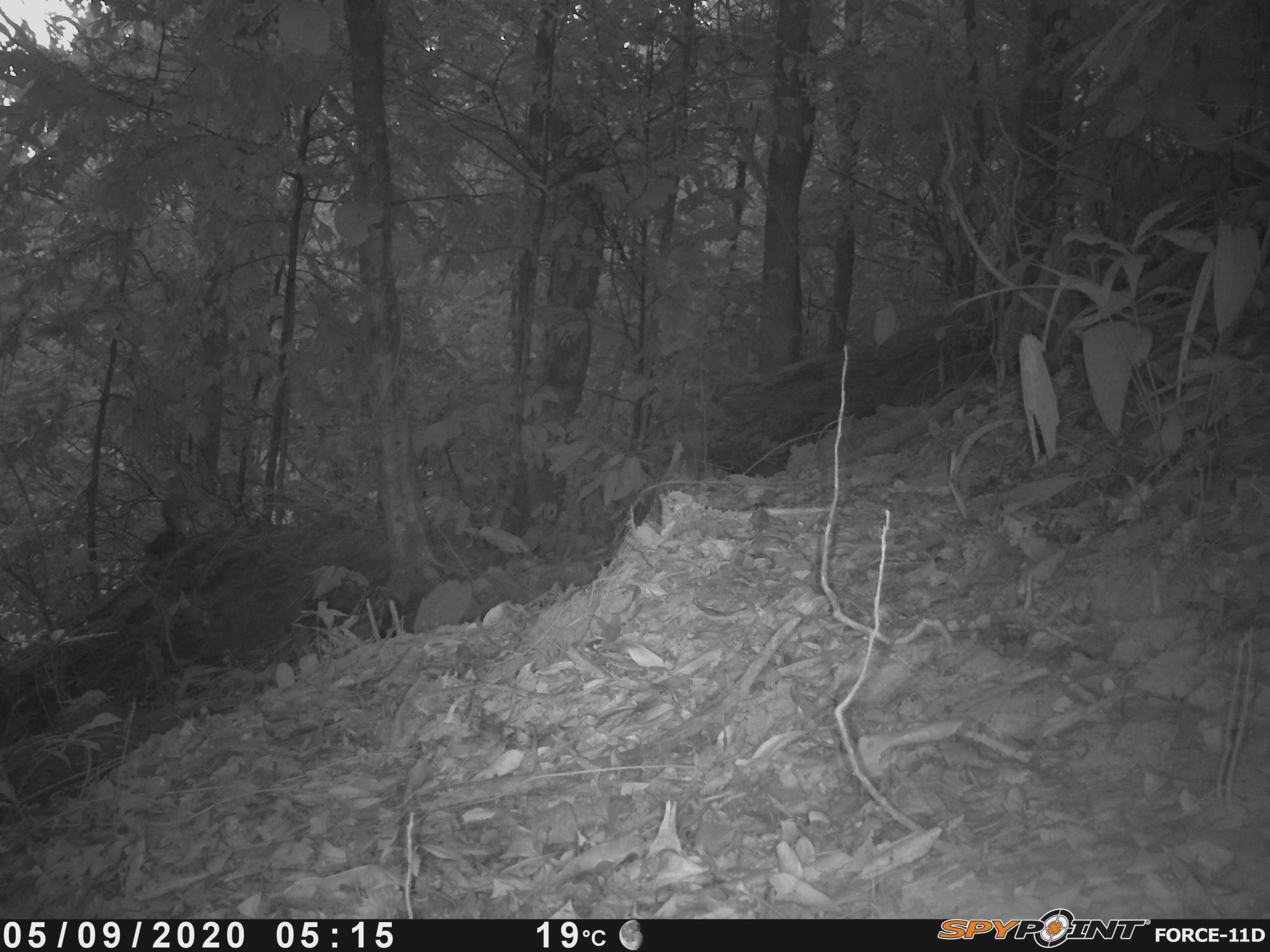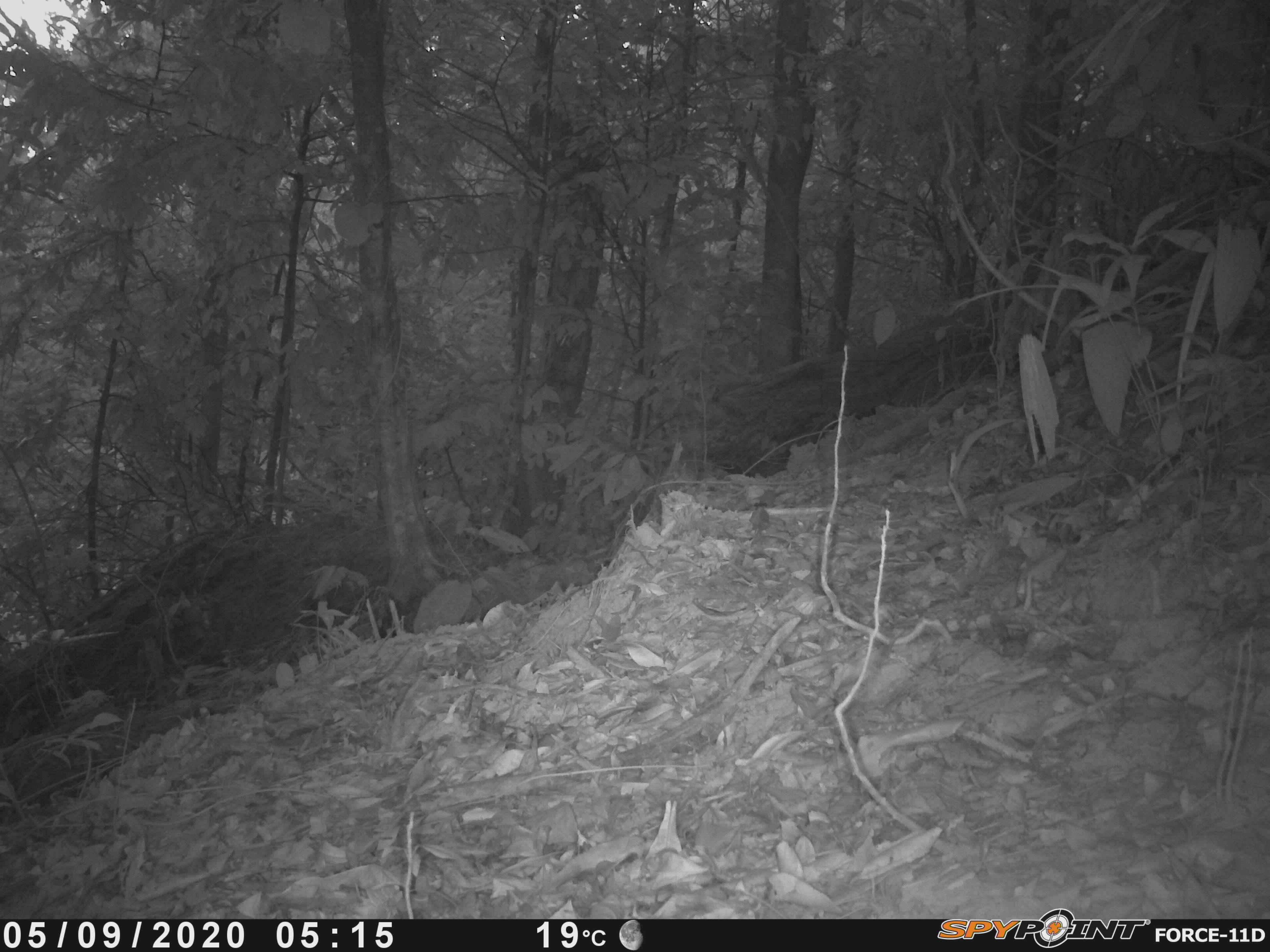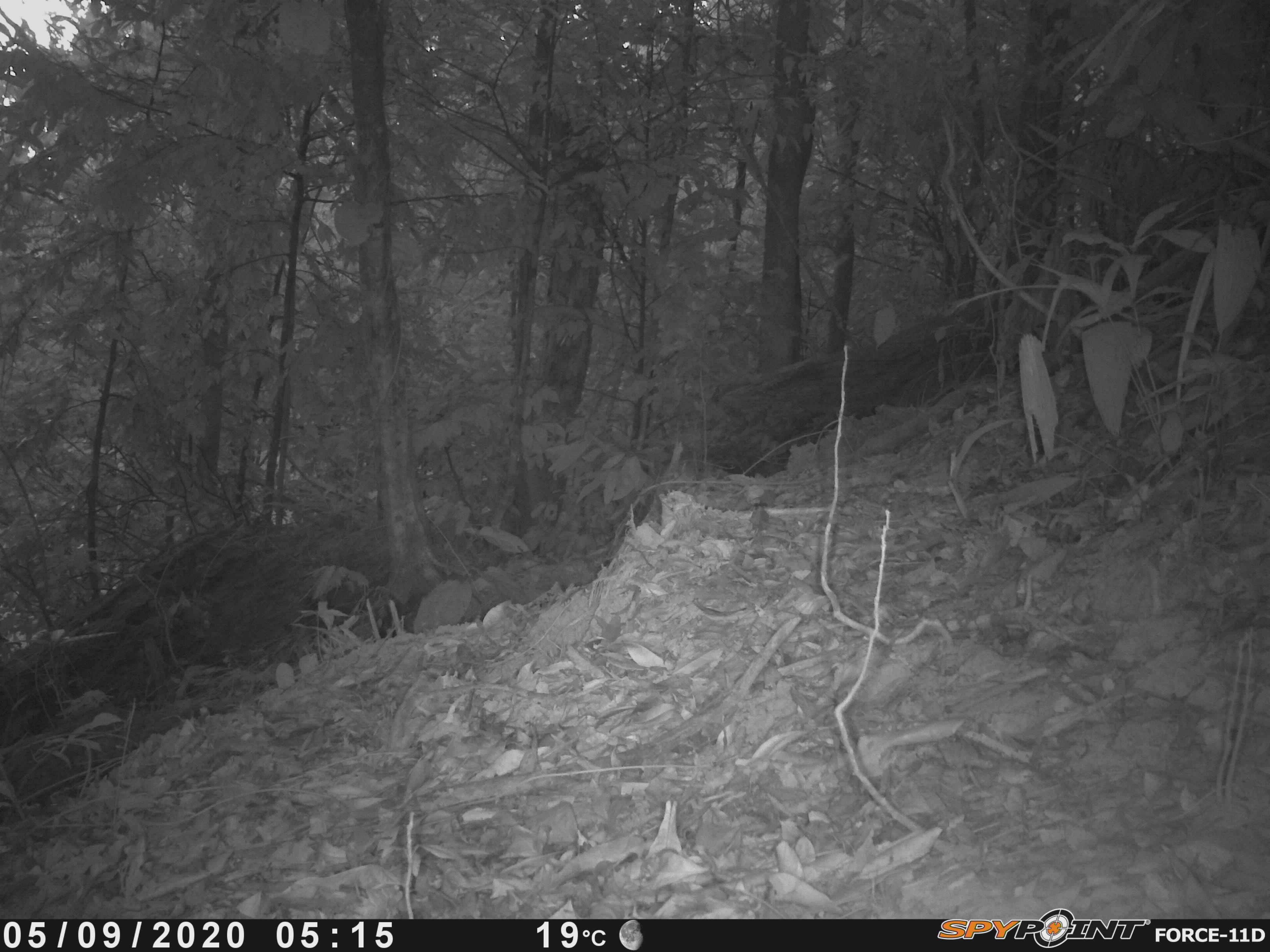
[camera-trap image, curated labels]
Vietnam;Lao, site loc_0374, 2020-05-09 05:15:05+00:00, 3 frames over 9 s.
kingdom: Animalia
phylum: Chordata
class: Mammalia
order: Rodentia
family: Sciuridae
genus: Dremomys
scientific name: Dremomys rufigenis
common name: red-cheeked squirrel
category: red cheeked squirrel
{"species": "red cheeked squirrel (red-cheeked squirrel) (Dremomys rufigenis)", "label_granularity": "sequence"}